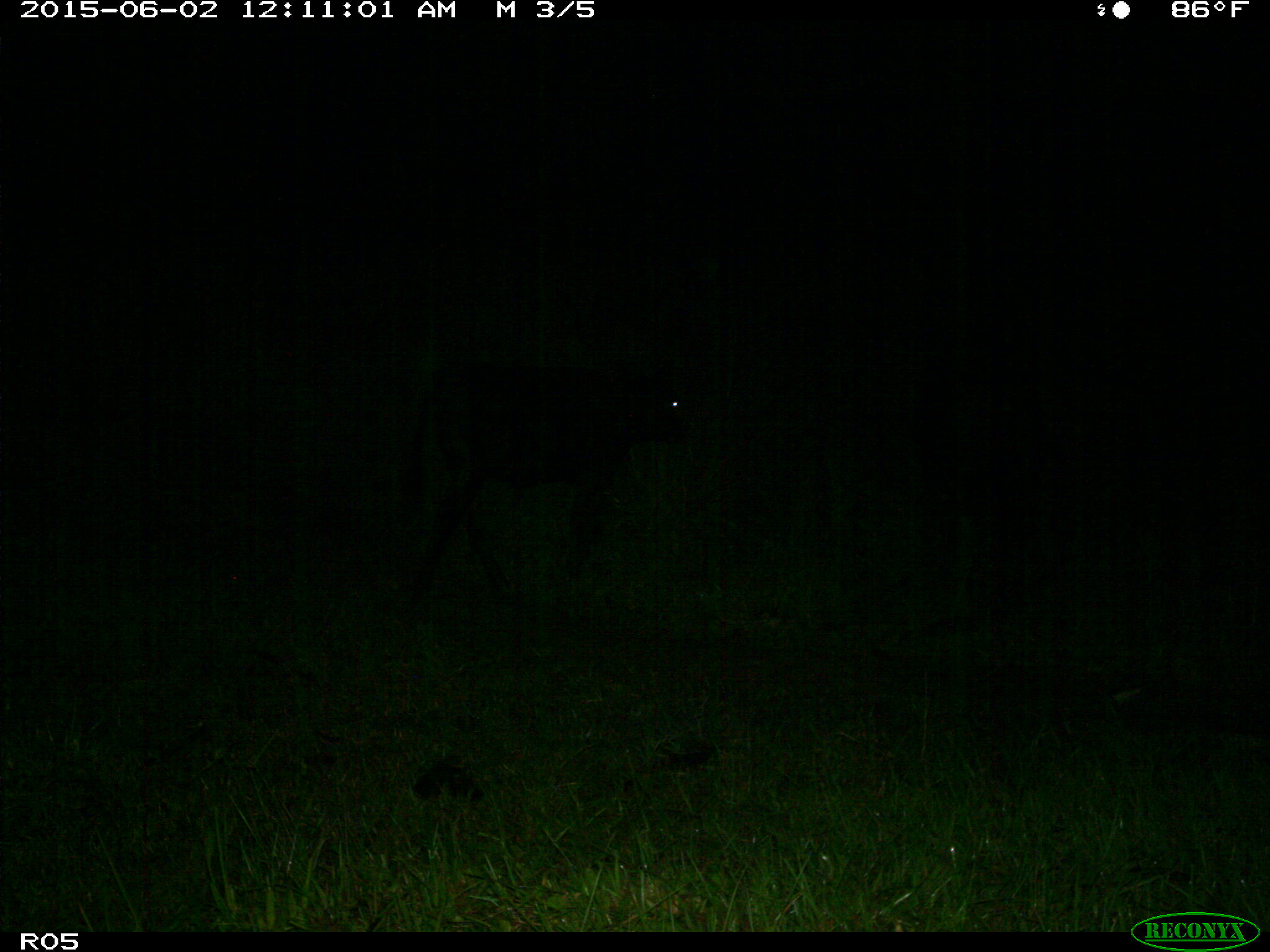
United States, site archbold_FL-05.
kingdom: Animalia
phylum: Chordata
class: Mammalia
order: Artiodactyla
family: Bovidae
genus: Bos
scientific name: Bos taurus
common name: domestic cow